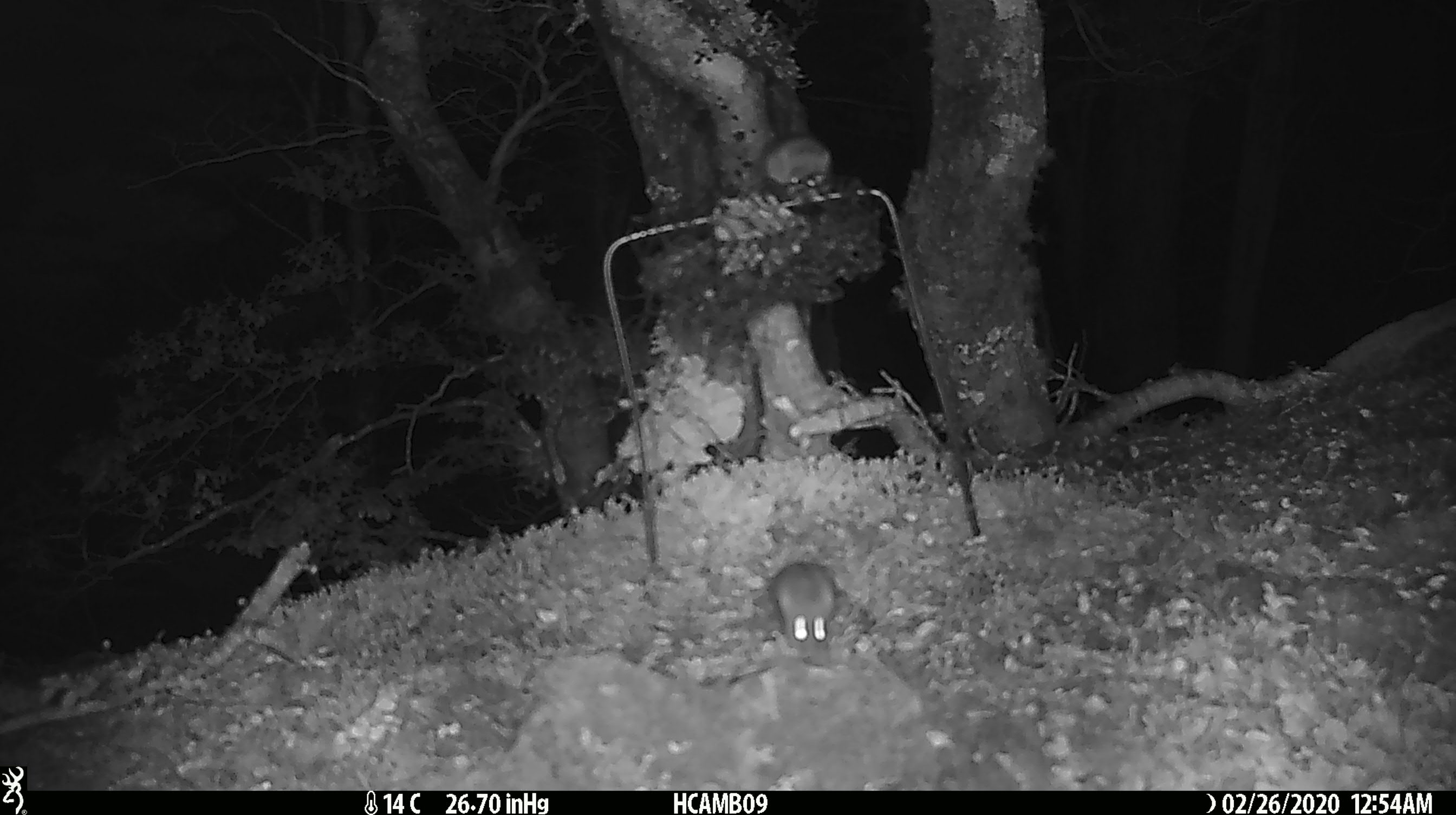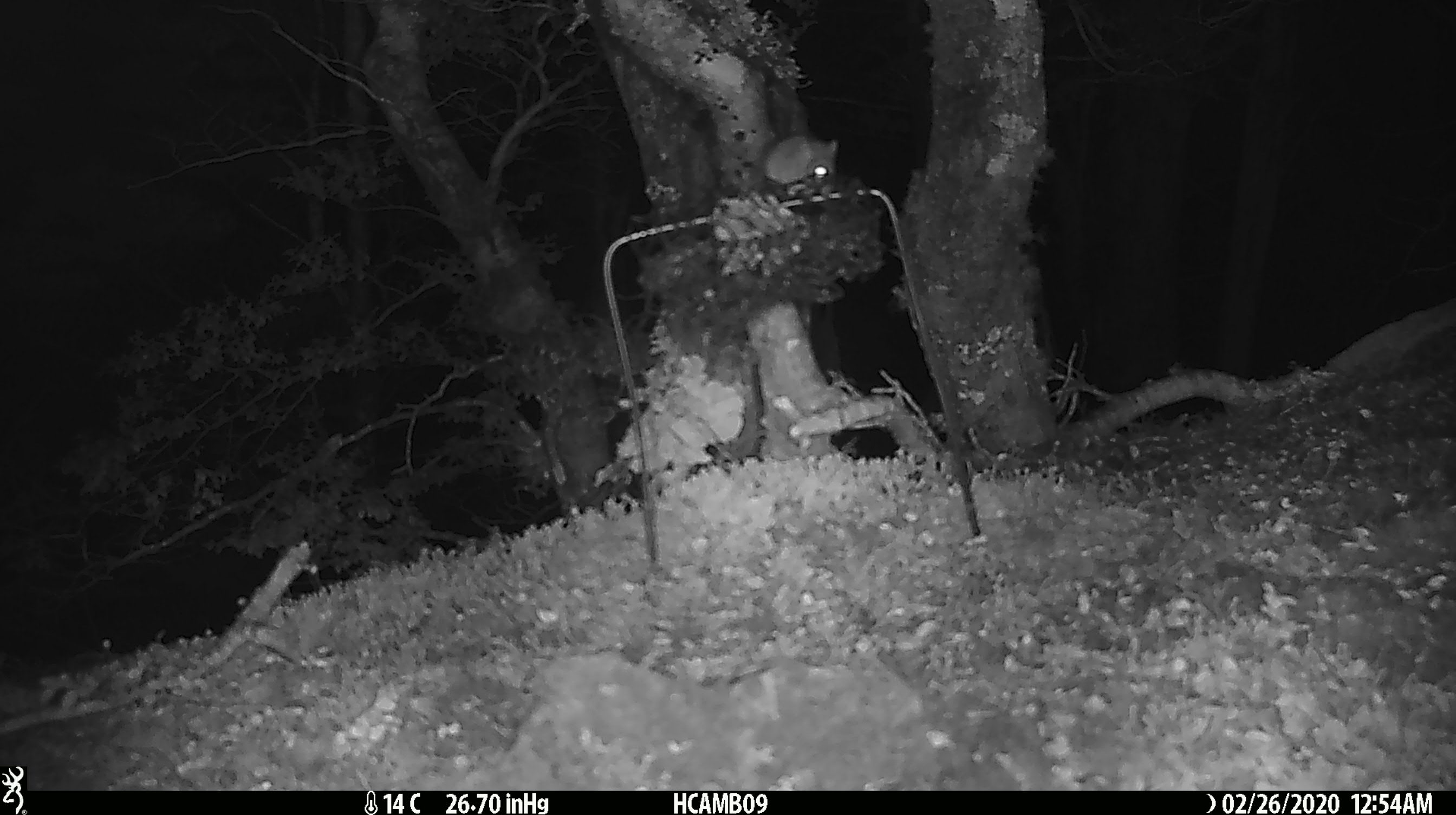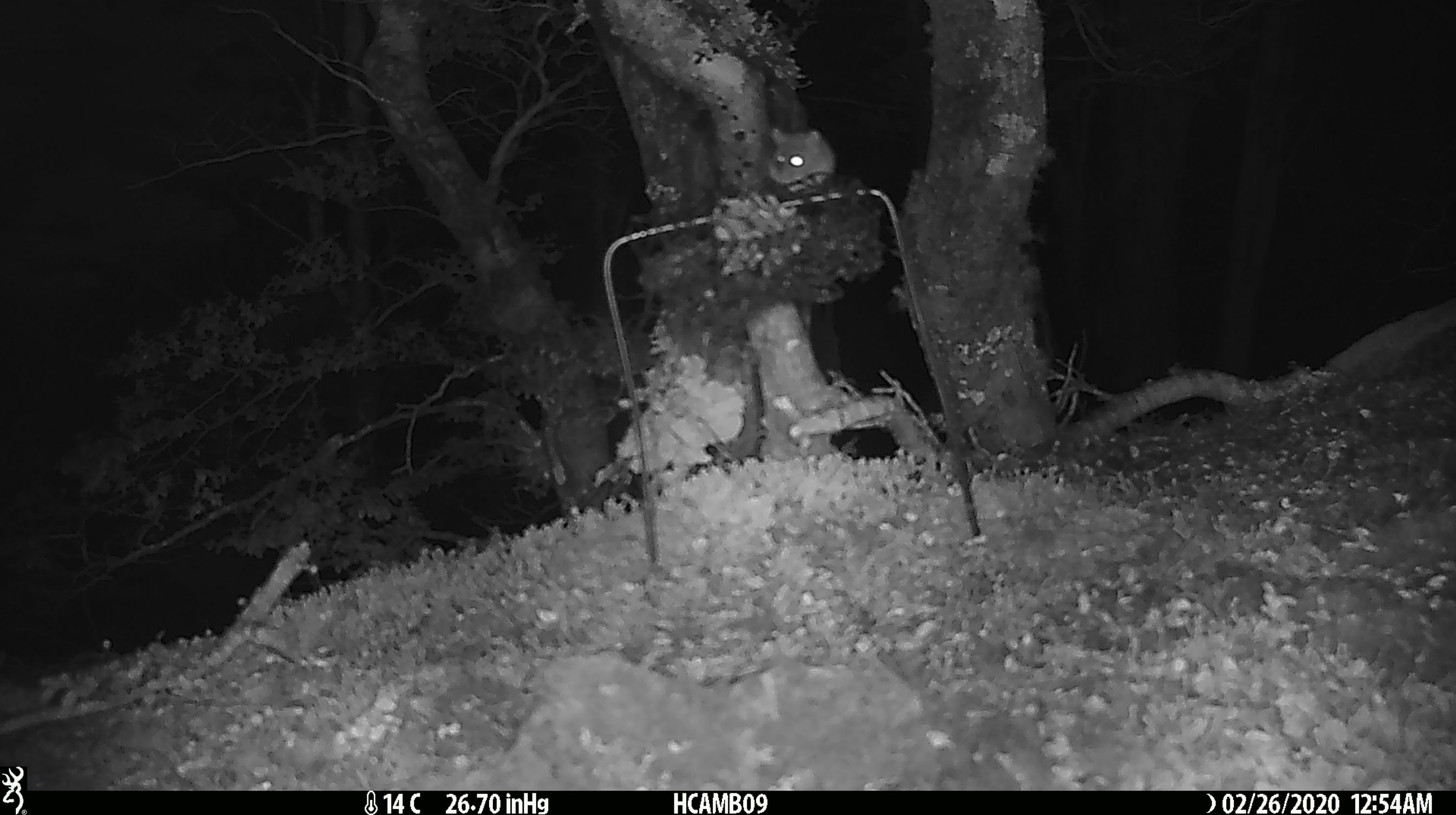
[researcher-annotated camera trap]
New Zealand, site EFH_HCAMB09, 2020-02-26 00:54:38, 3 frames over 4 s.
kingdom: Animalia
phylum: Chordata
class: Mammalia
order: Rodentia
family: Muridae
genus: Mus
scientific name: Mus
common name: mouse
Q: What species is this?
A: Mouse (Mus).